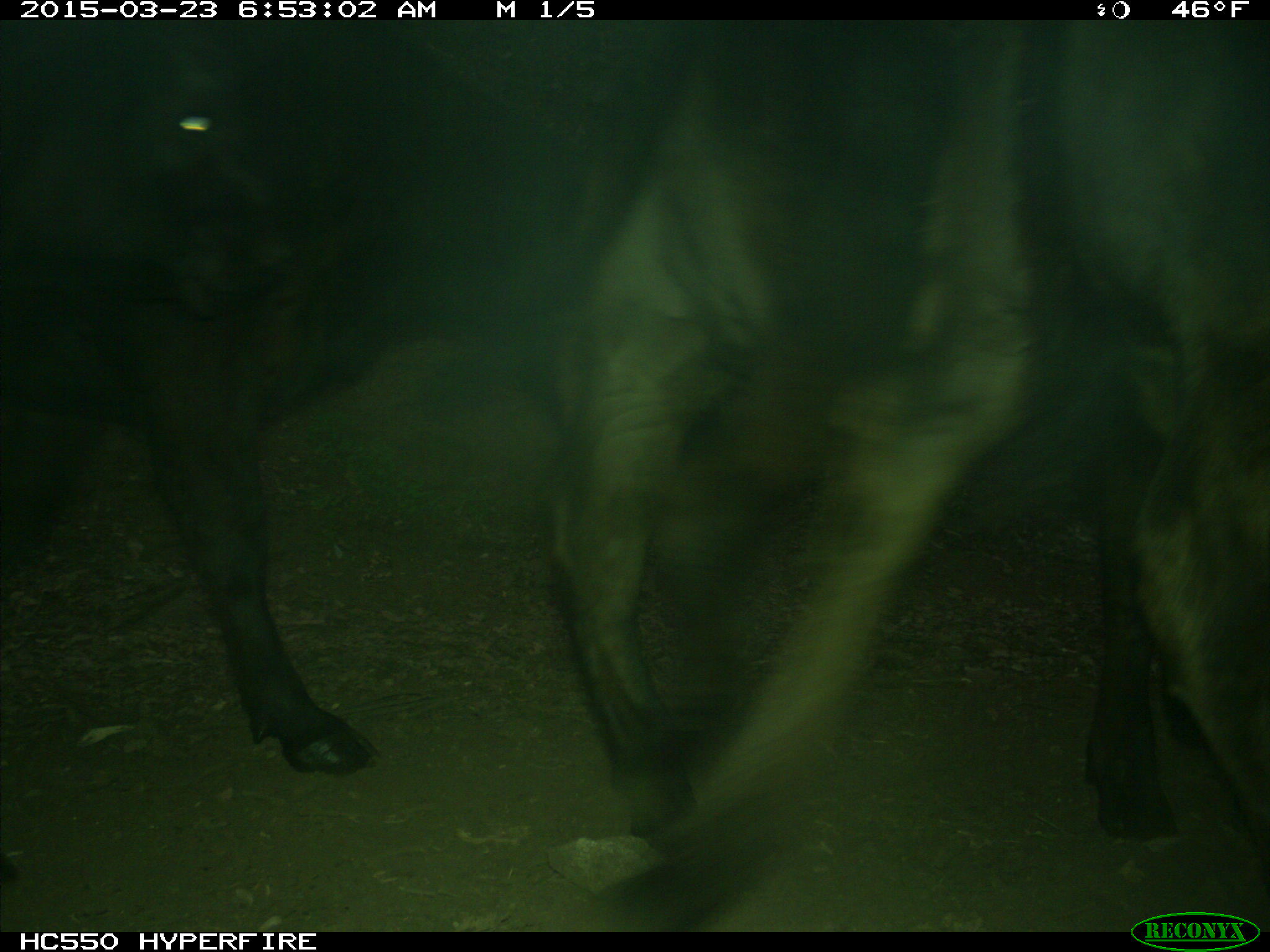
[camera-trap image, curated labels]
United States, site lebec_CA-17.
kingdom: Animalia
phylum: Chordata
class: Mammalia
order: Artiodactyla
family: Bovidae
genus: Bos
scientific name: Bos taurus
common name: domestic cow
Bos taurus (domestic cow).